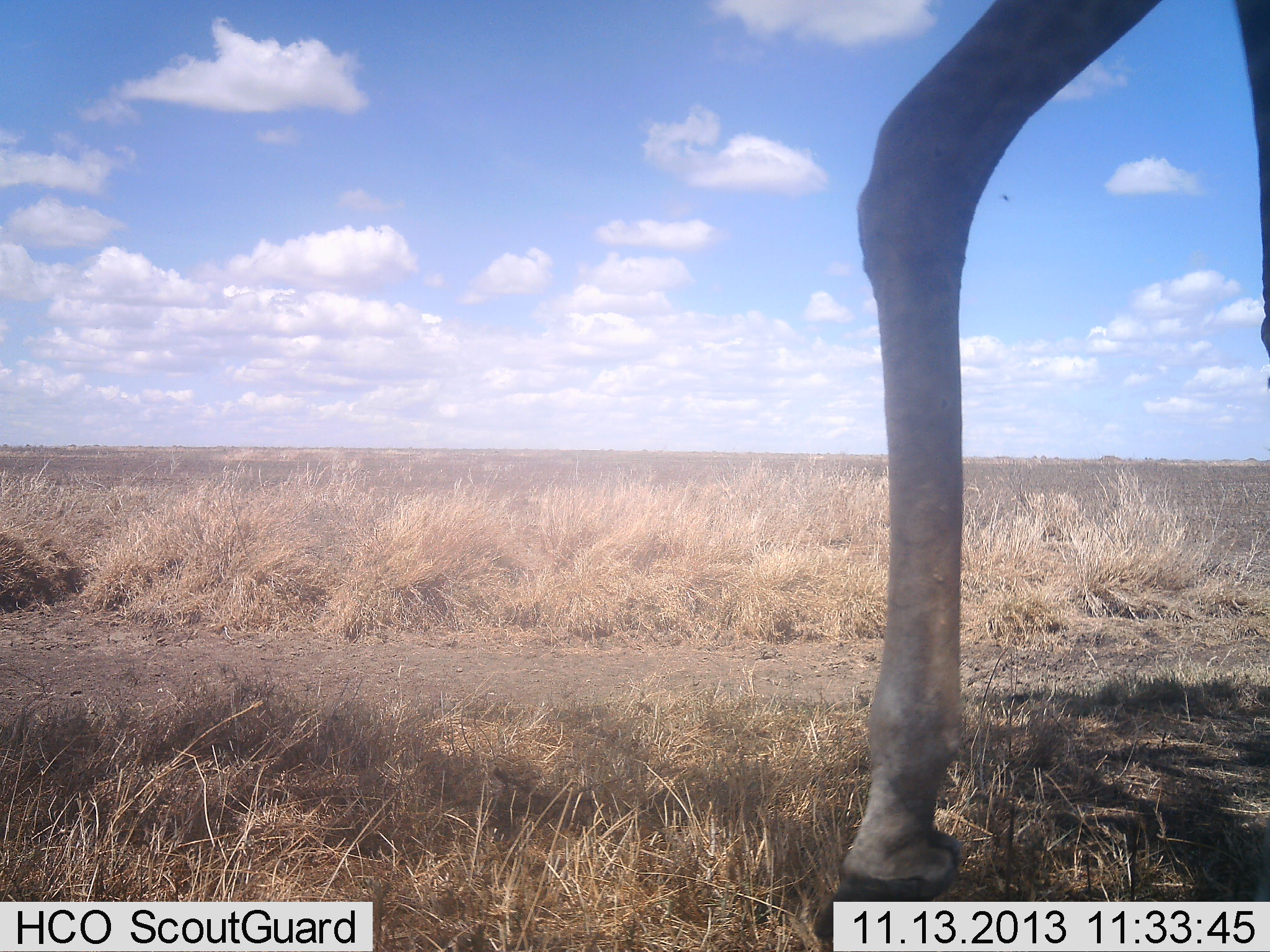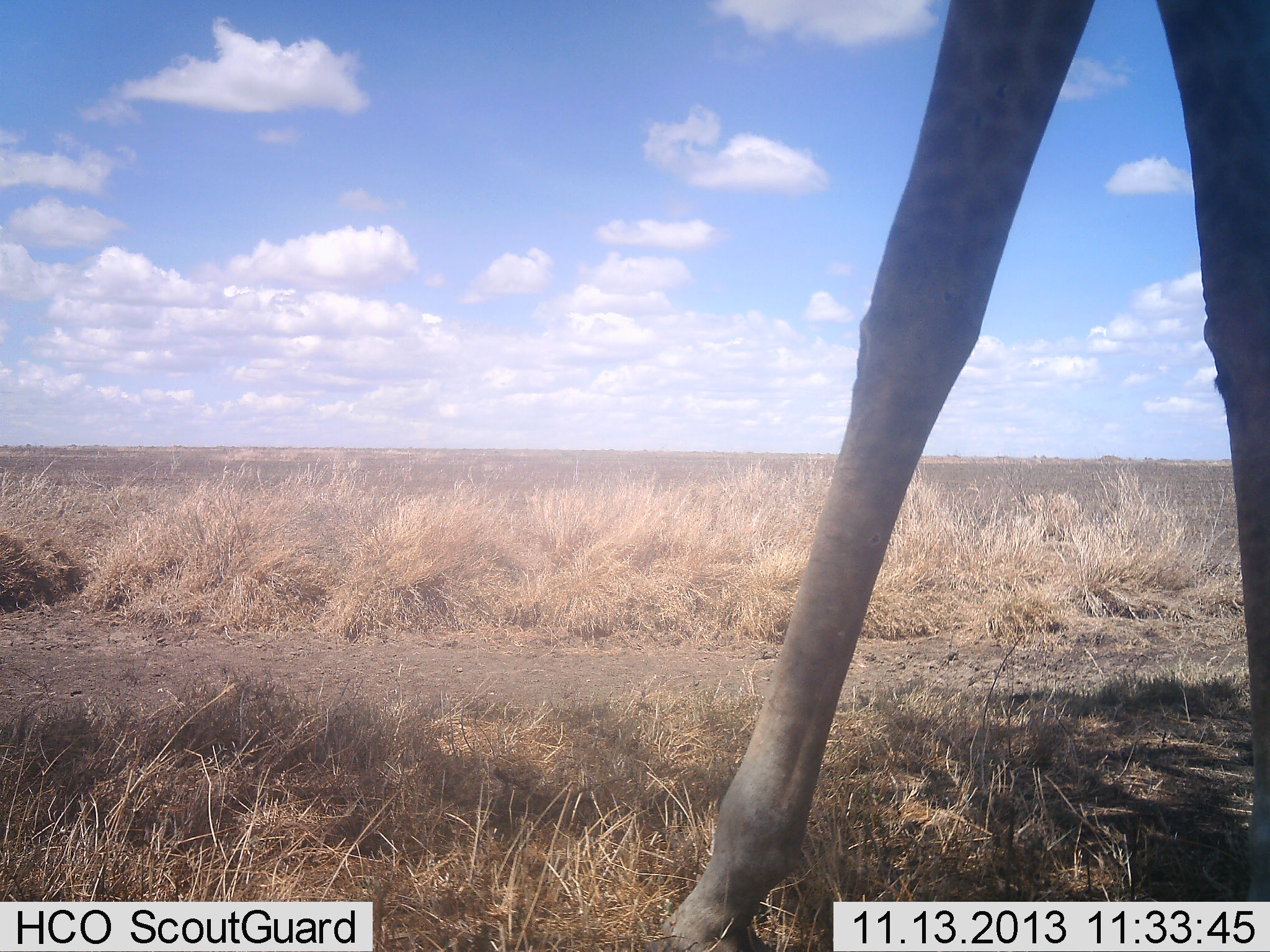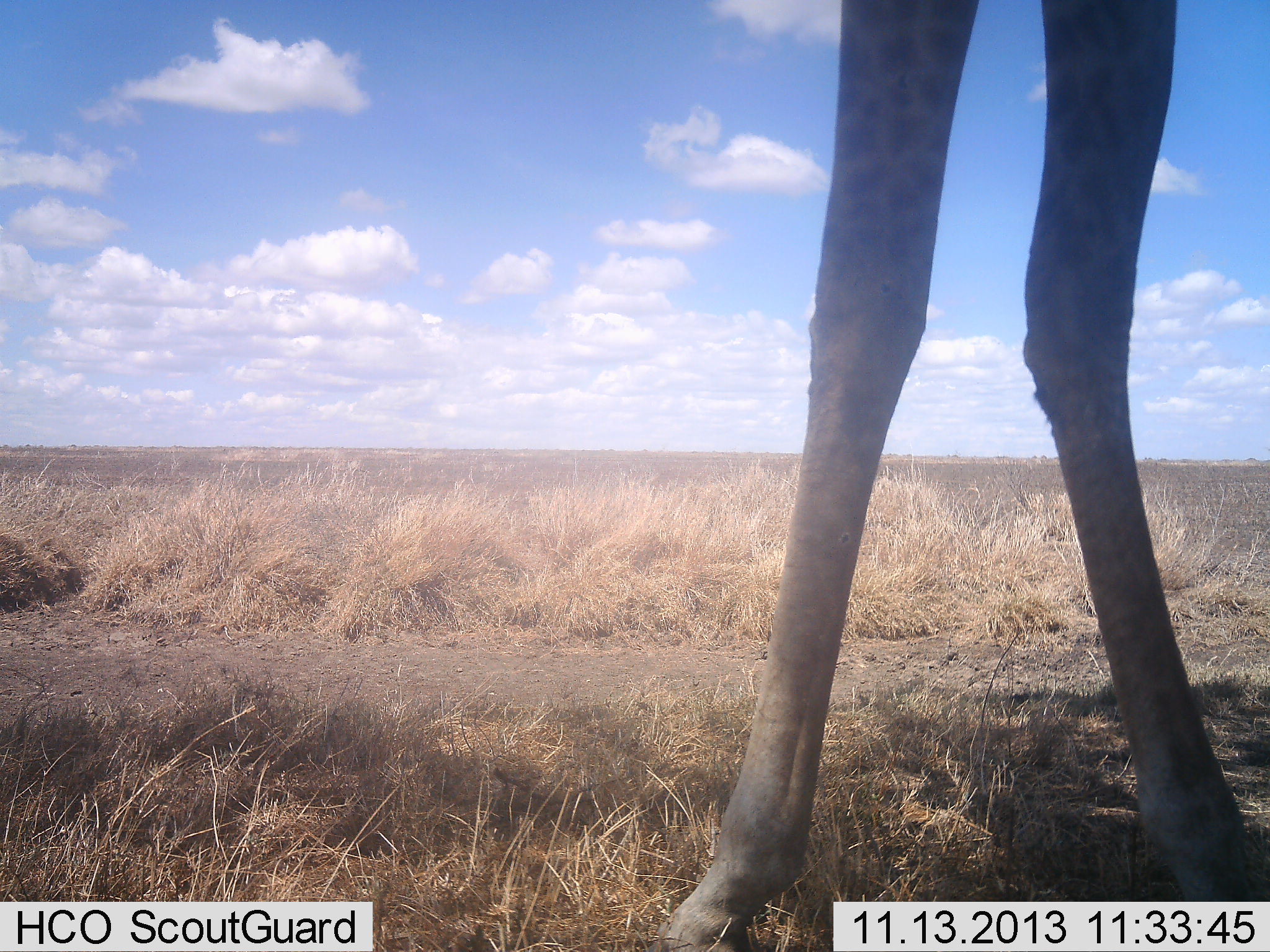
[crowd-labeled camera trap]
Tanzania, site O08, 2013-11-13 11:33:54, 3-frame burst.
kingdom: Animalia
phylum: Chordata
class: Mammalia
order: Artiodactyla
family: Giraffidae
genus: Giraffa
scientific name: Giraffa camelopardalis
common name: giraffe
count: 1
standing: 30%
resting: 0%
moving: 78%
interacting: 0%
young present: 0%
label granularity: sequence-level